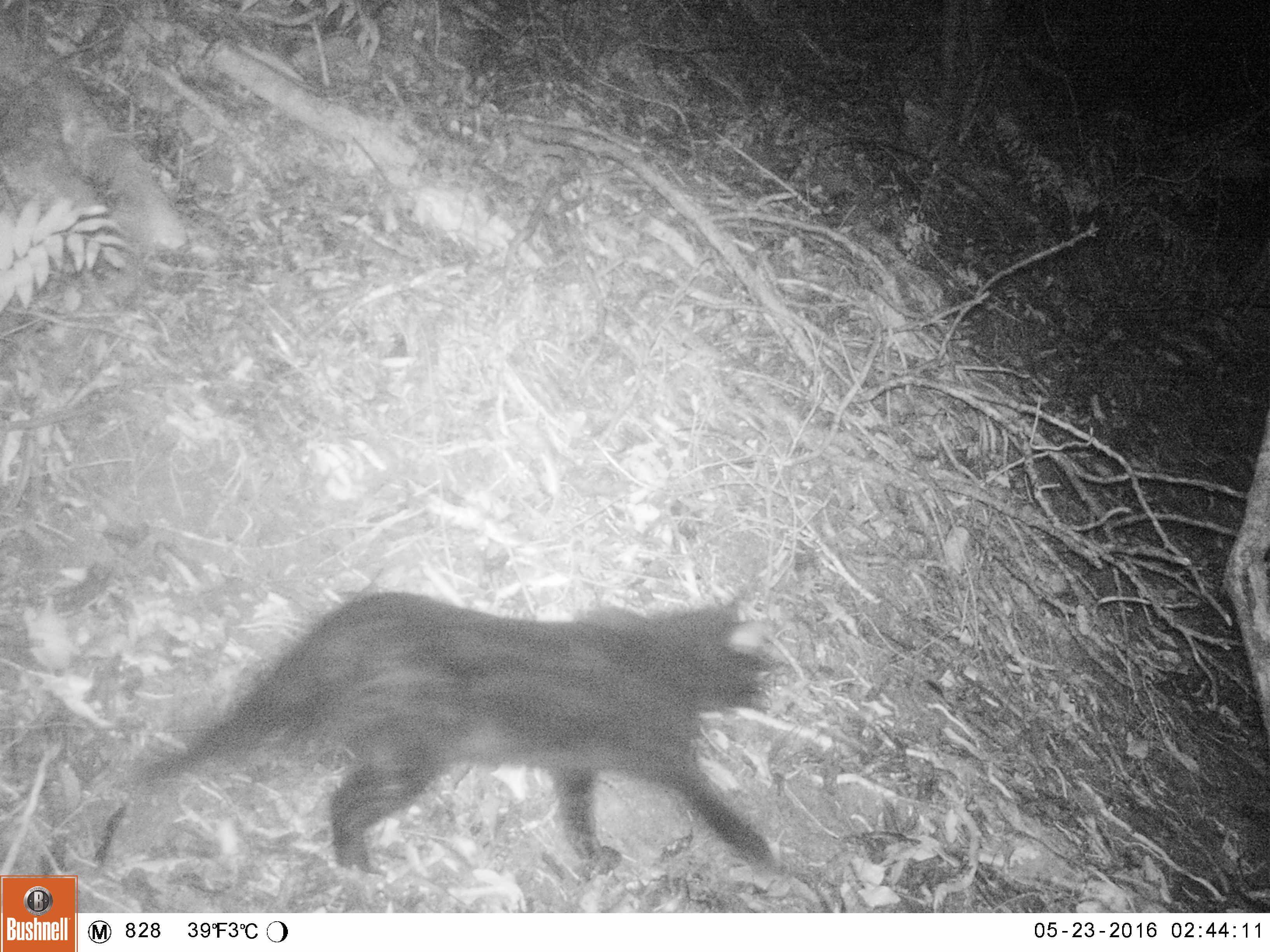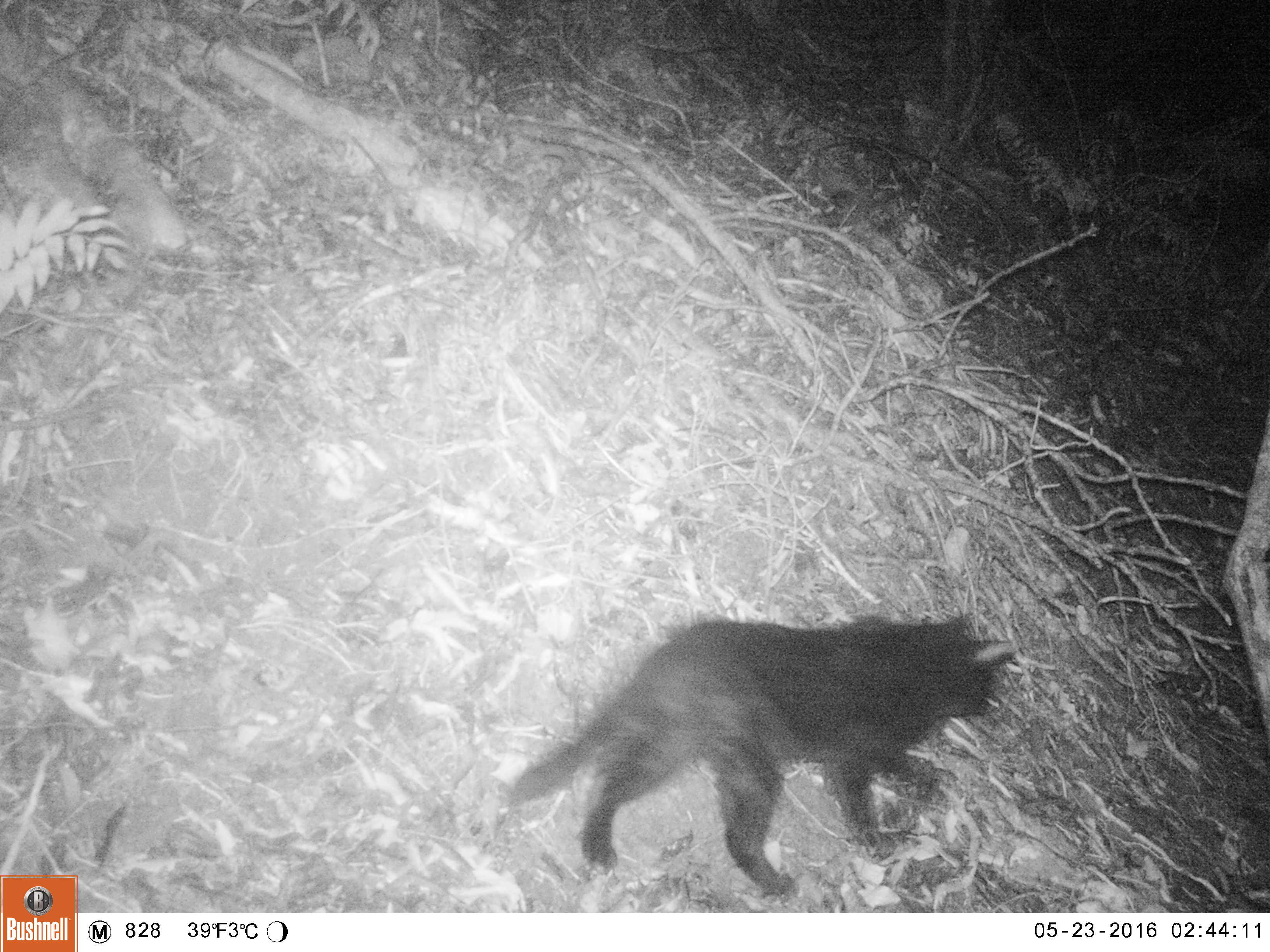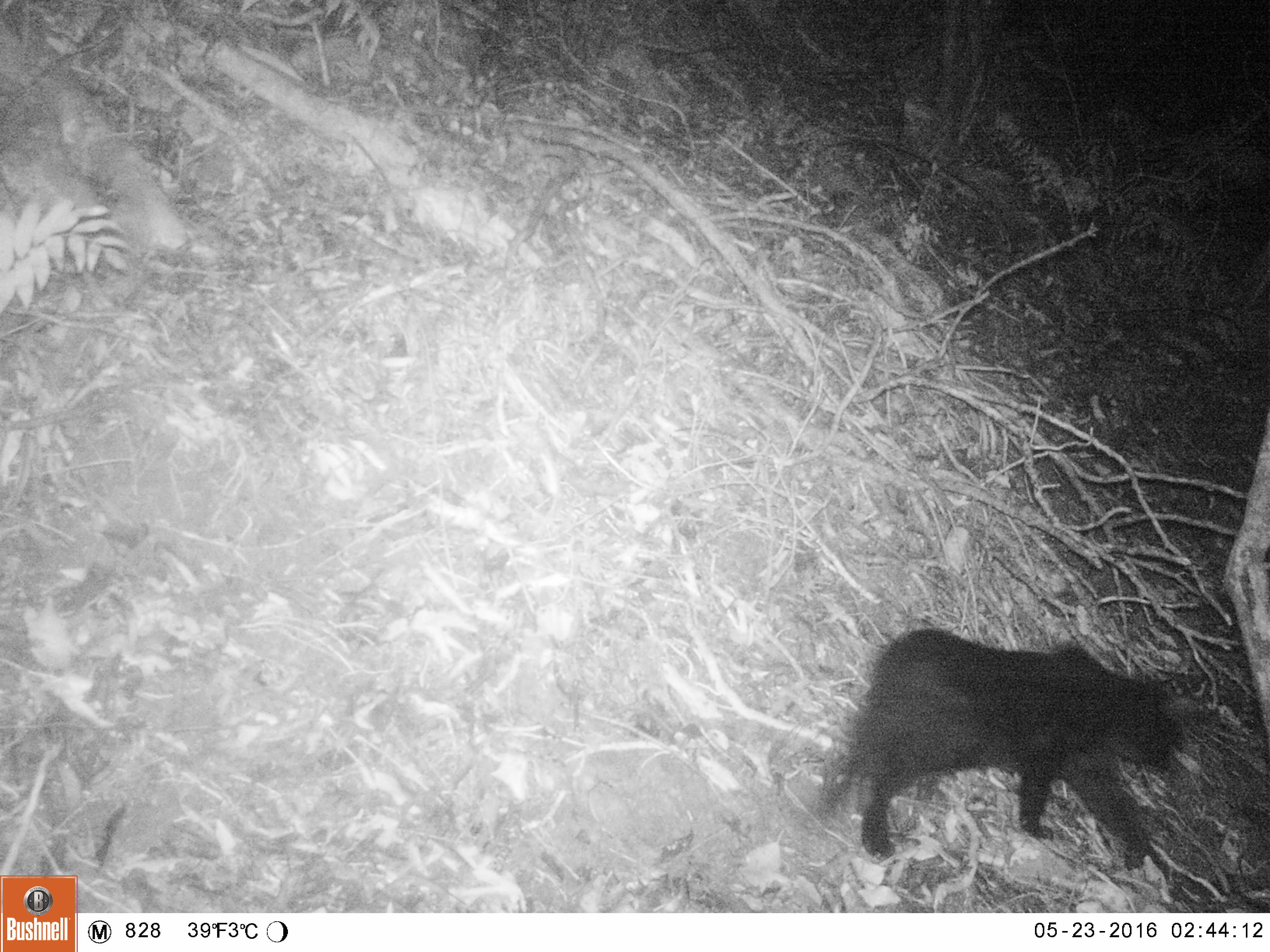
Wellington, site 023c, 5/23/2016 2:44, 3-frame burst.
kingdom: Animalia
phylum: Chordata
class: Mammalia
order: Carnivora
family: Felidae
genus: Felis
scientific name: Felis catus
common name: cat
Cat (Felis catus).